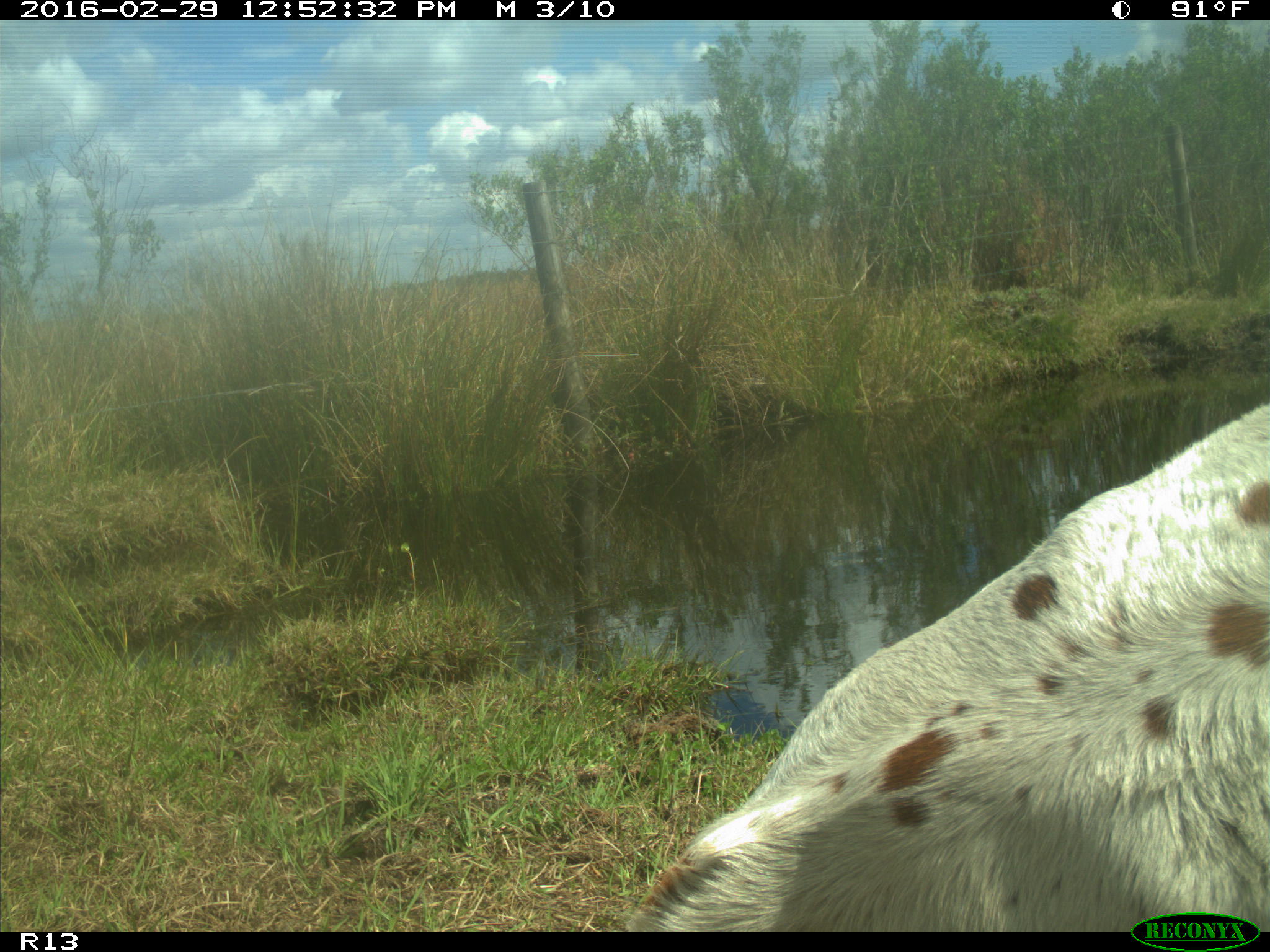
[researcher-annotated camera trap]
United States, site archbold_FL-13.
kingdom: Animalia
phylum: Chordata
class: Mammalia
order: Artiodactyla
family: Bovidae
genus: Bos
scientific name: Bos taurus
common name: domestic cow